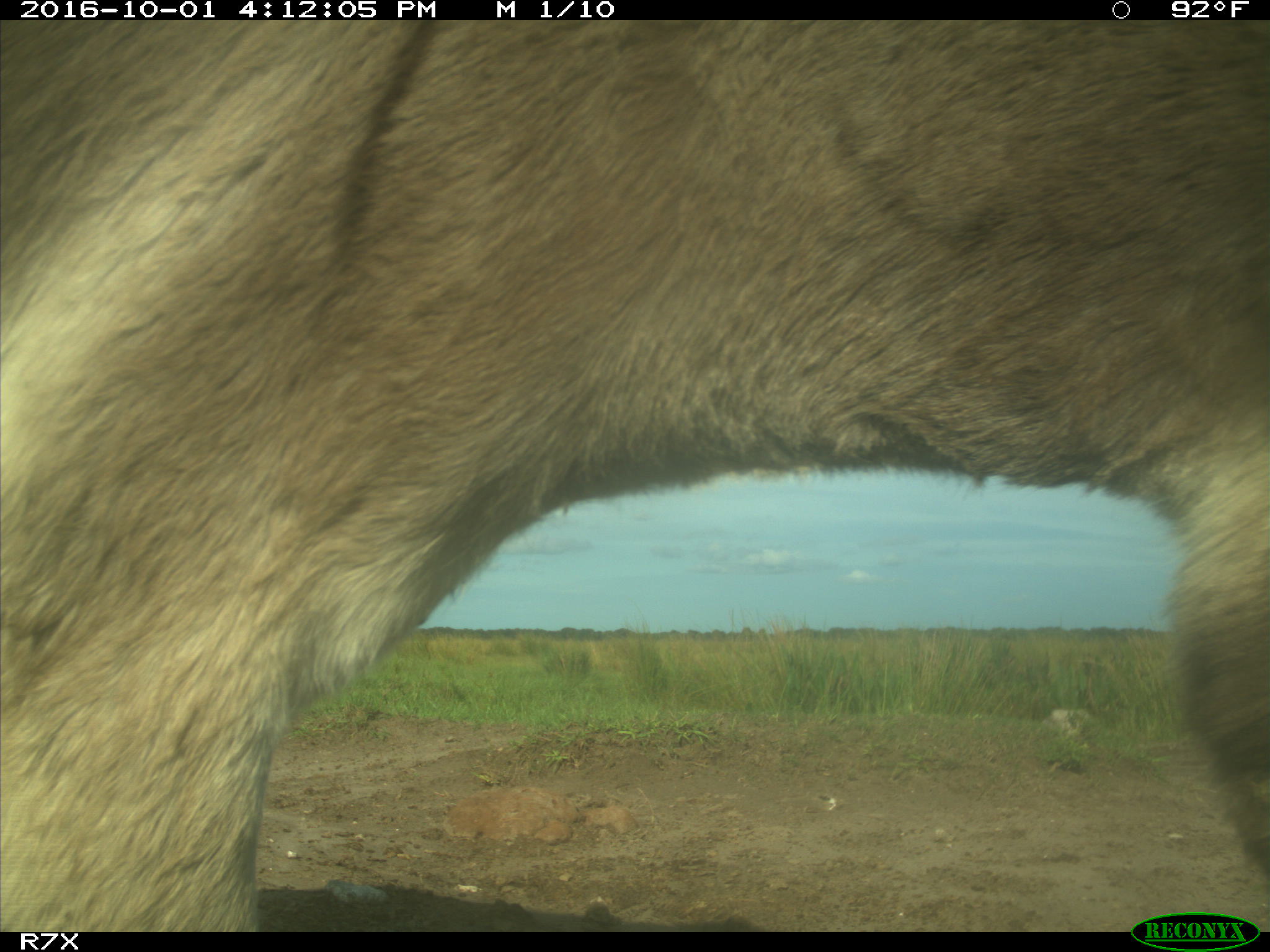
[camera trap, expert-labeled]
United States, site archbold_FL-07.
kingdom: Animalia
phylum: Chordata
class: Mammalia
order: Perissodactyla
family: Equidae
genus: Equus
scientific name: Equus africanus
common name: african wild ass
Equus africanus (african wild ass).